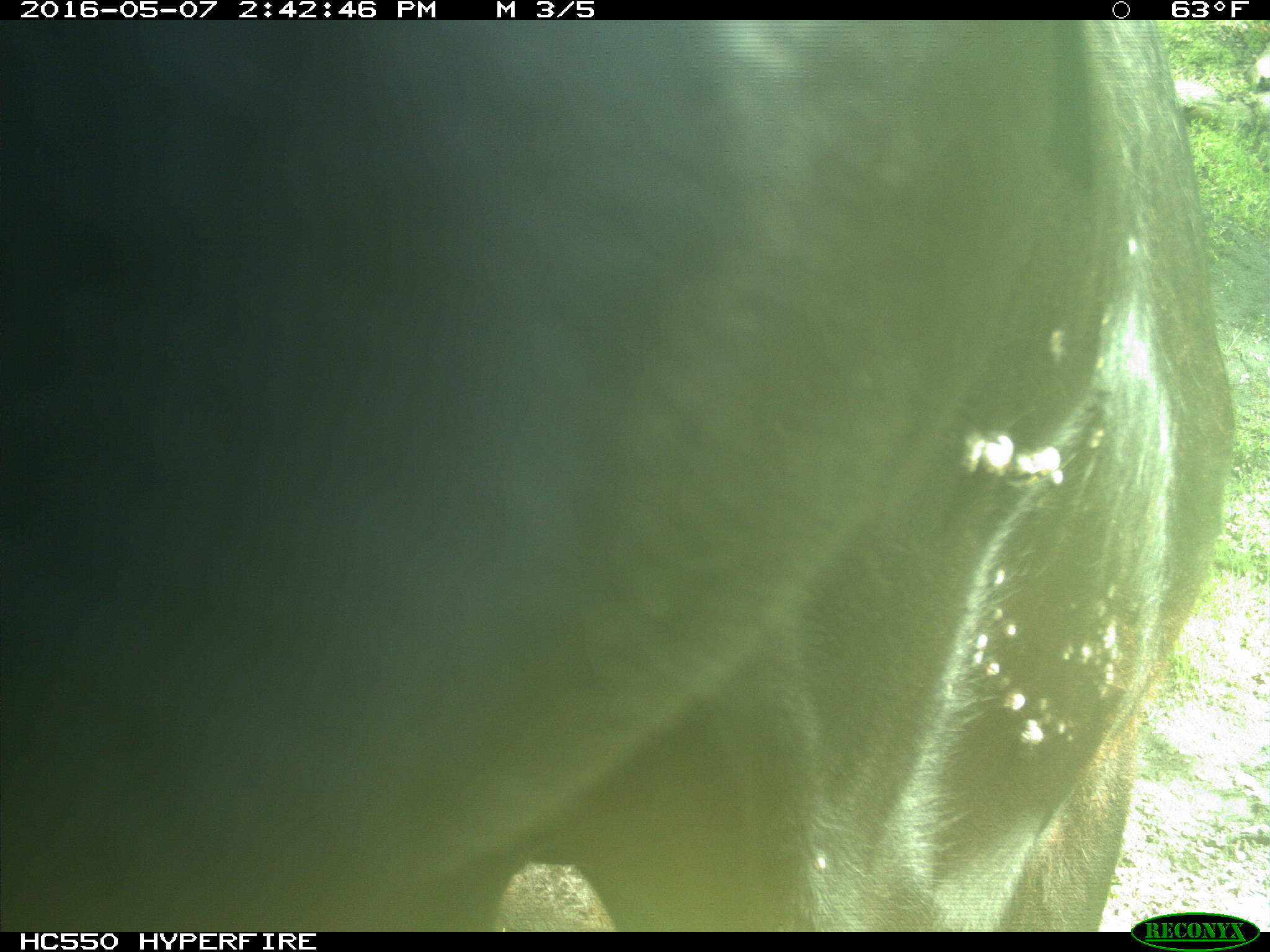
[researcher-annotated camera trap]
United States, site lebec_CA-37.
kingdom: Animalia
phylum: Chordata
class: Mammalia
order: Artiodactyla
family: Bovidae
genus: Bos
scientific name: Bos taurus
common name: domestic cow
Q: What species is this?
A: Bos taurus (domestic cow).